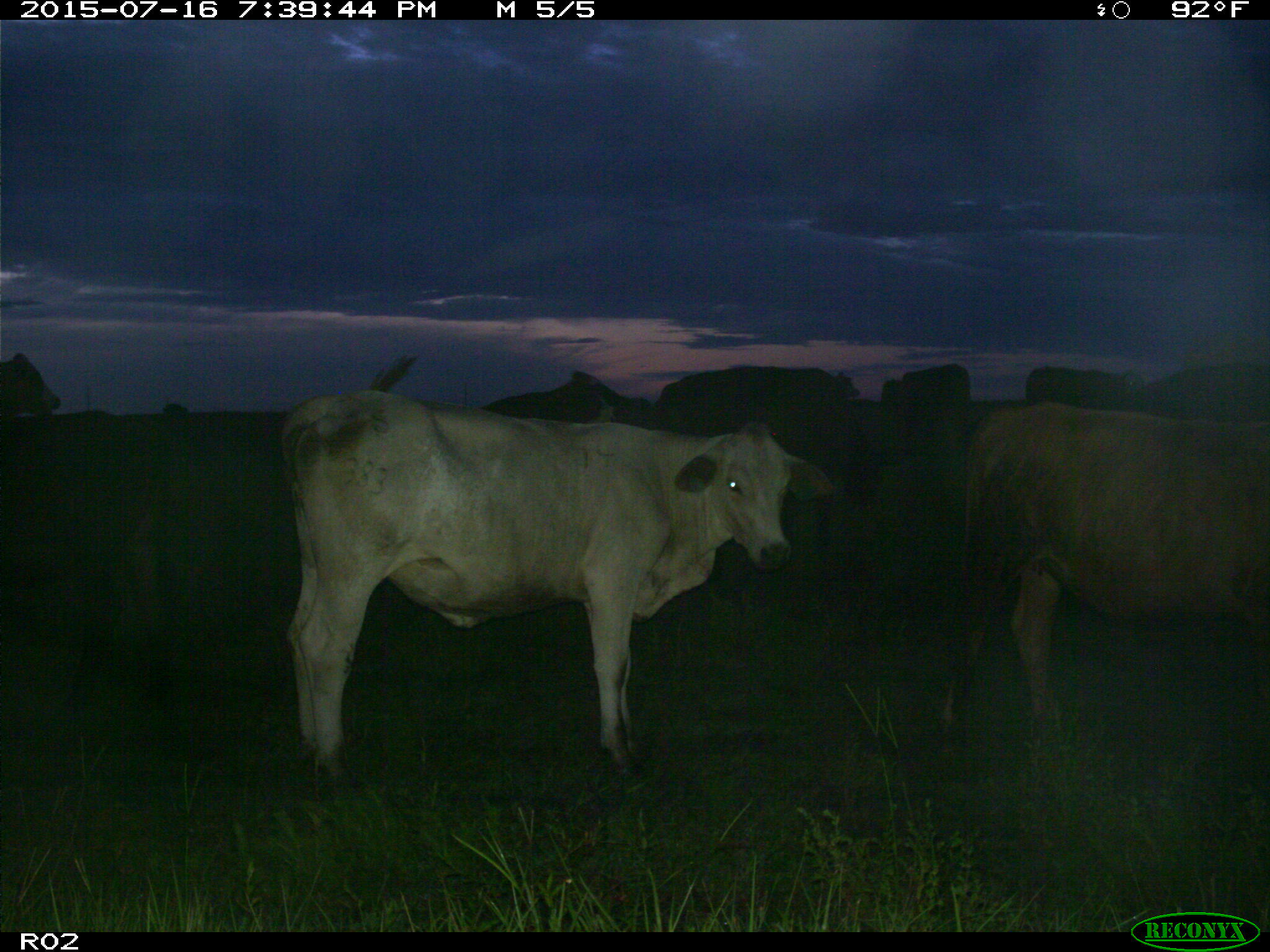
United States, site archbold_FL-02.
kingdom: Animalia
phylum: Chordata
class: Mammalia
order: Artiodactyla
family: Bovidae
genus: Bos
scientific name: Bos taurus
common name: domestic cow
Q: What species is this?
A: Bos taurus (domestic cow).